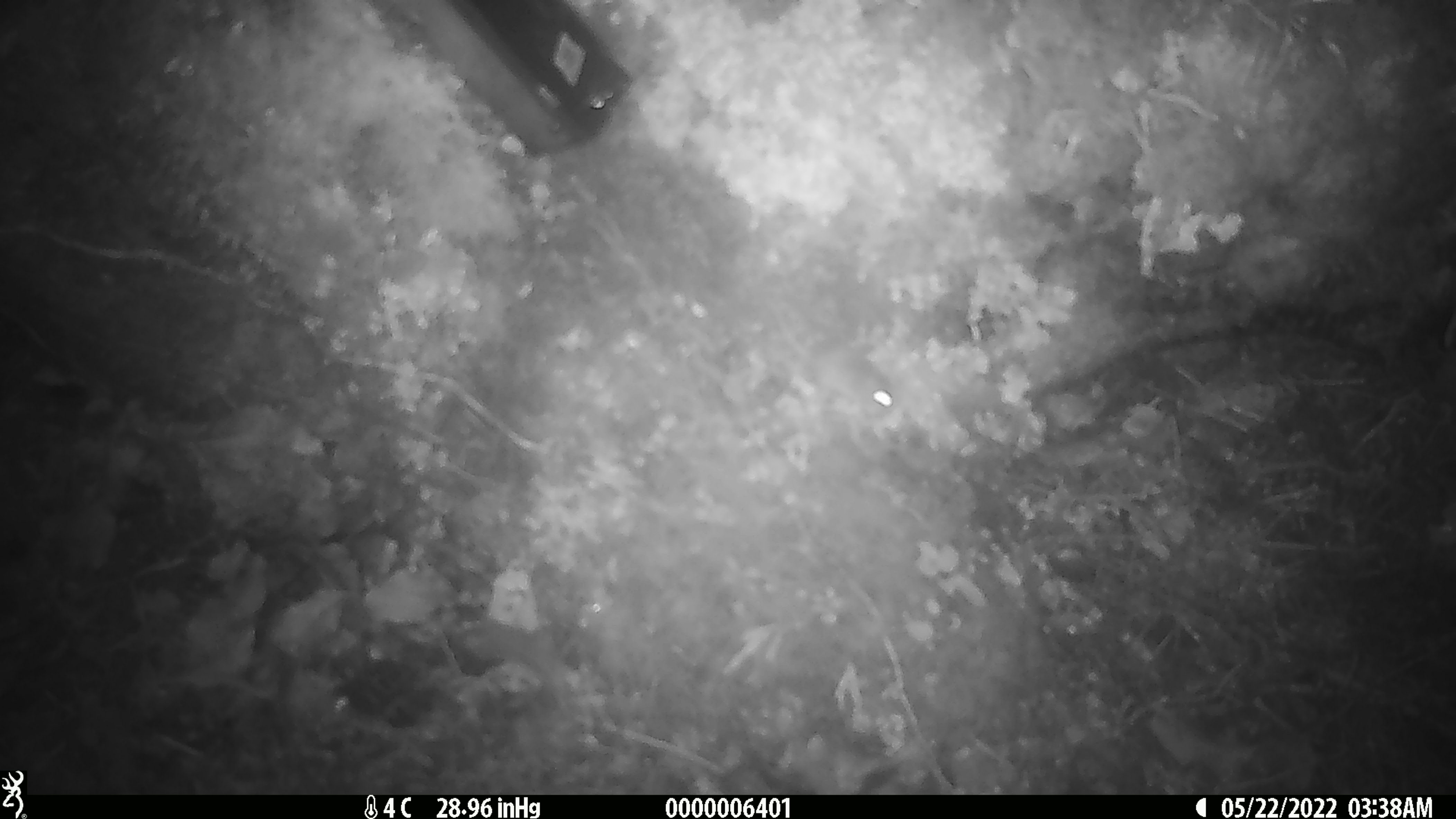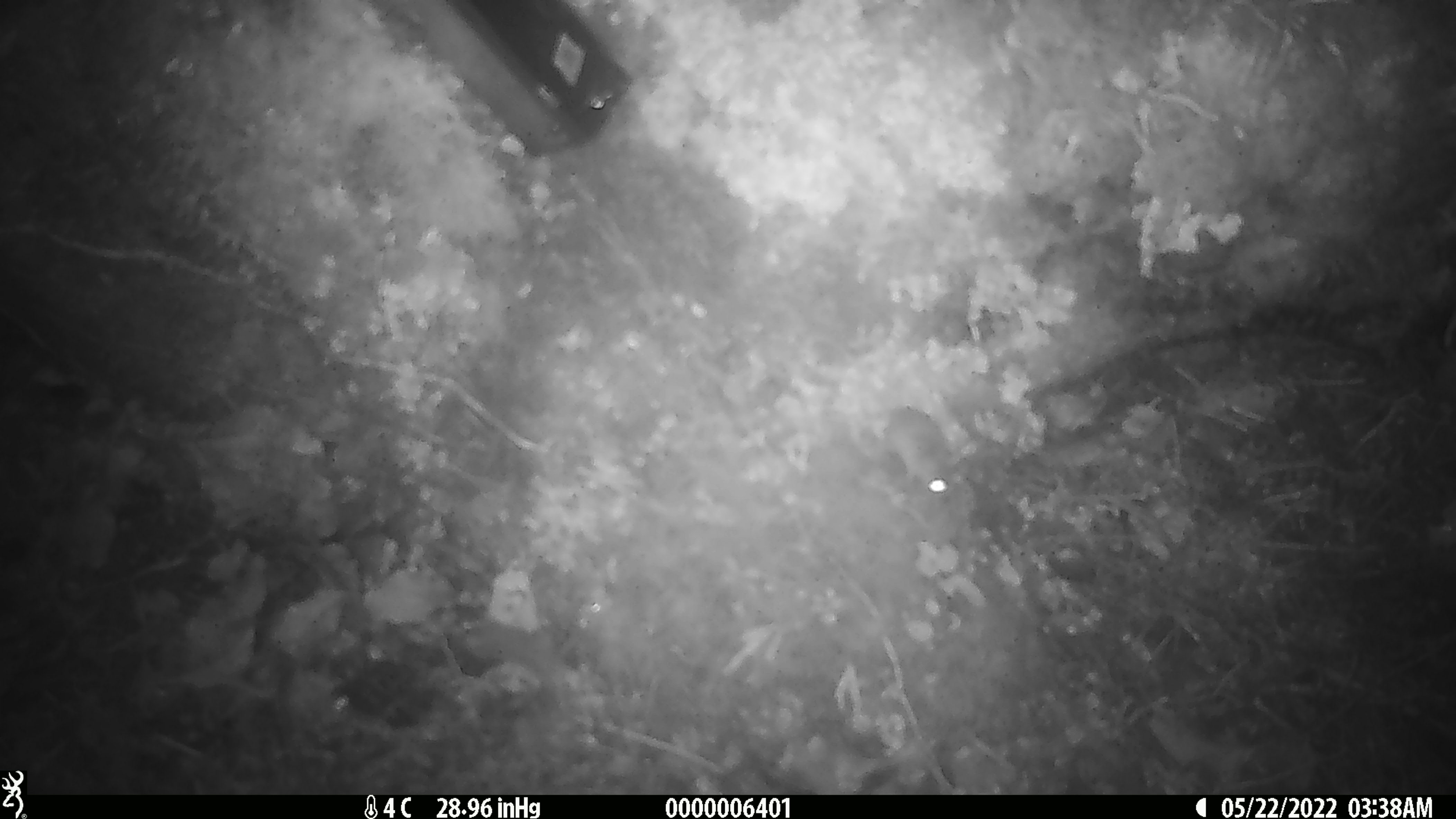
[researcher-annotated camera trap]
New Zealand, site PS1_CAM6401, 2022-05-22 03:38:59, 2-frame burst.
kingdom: Animalia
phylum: Chordata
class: Mammalia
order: Rodentia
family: Muridae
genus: Mus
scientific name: Mus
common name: mouse